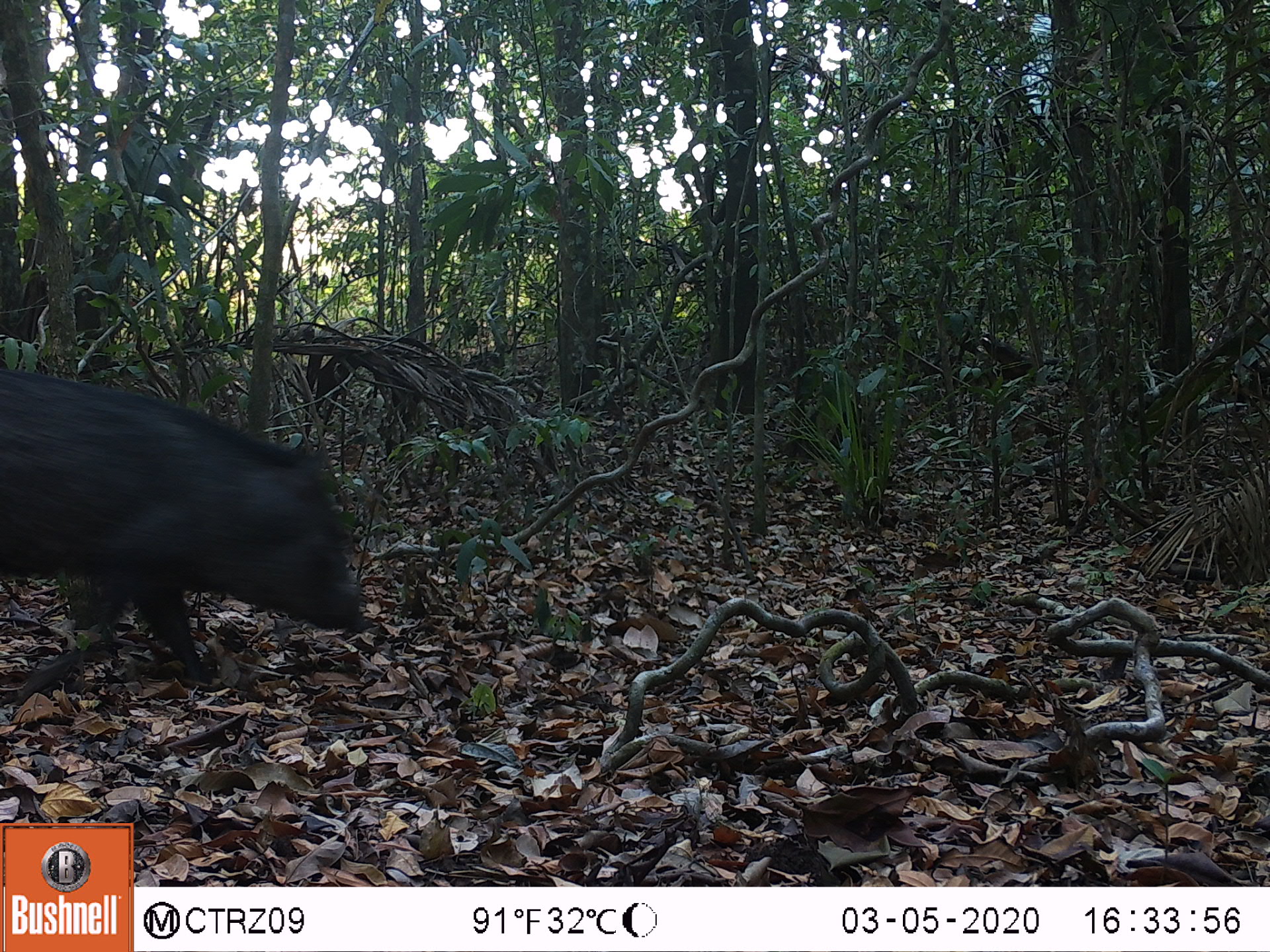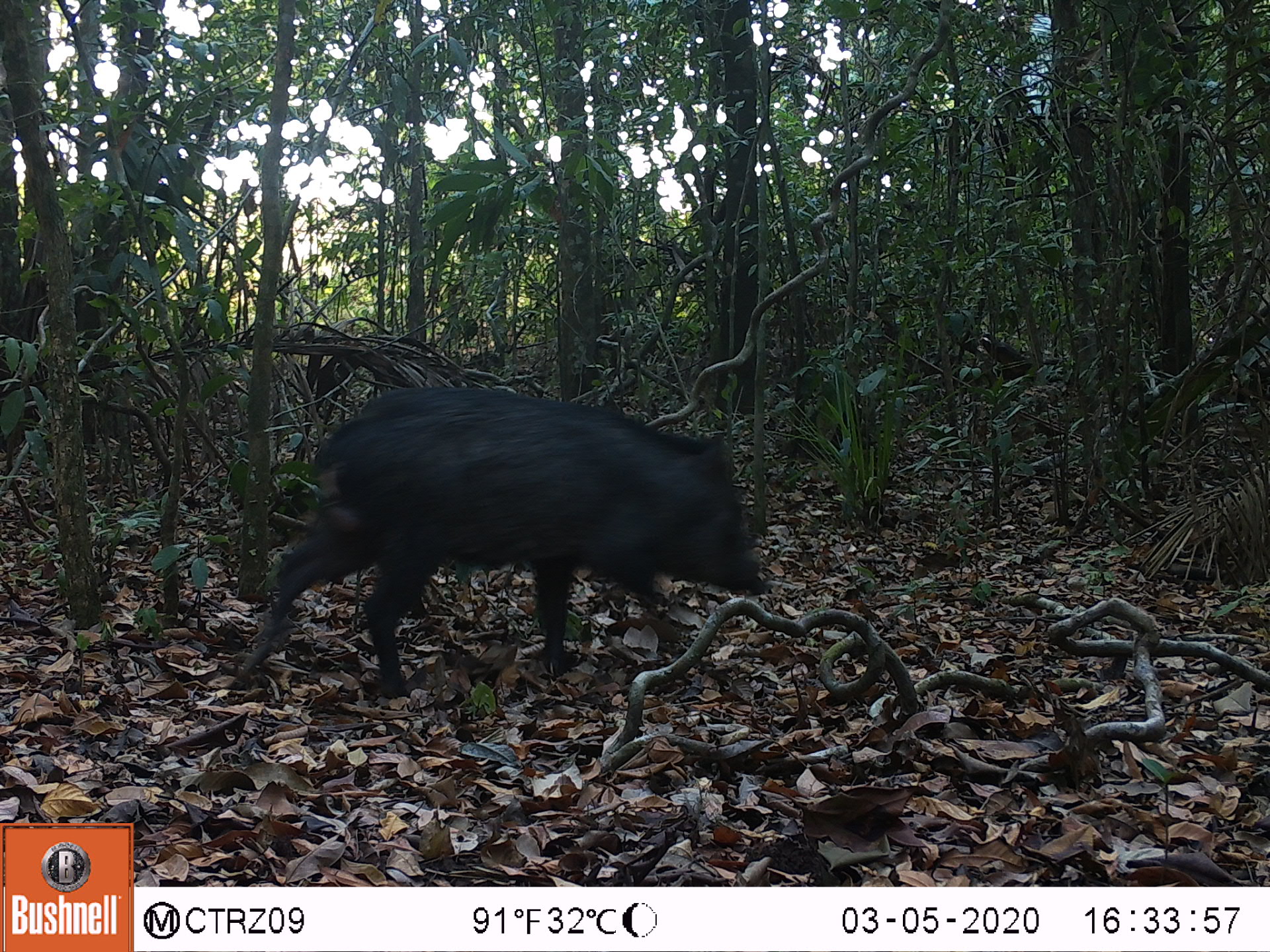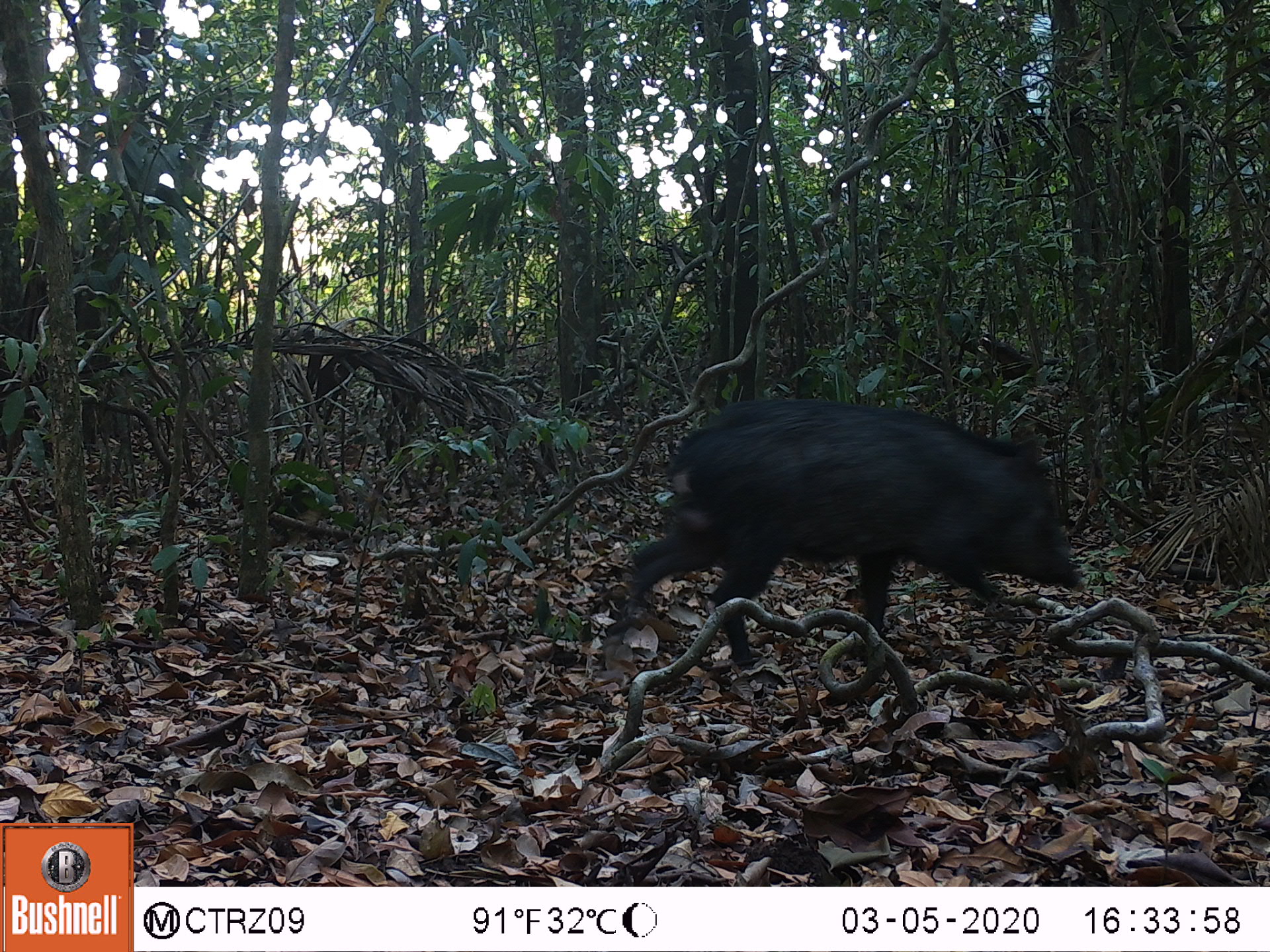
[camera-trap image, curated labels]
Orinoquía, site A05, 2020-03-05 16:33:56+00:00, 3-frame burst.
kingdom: Animalia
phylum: Chordata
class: Mammalia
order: Artiodactyla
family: Tayassuidae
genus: Pecari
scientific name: Pecari tajacu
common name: collared peccary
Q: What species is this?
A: Collared peccary (Pecari tajacu).